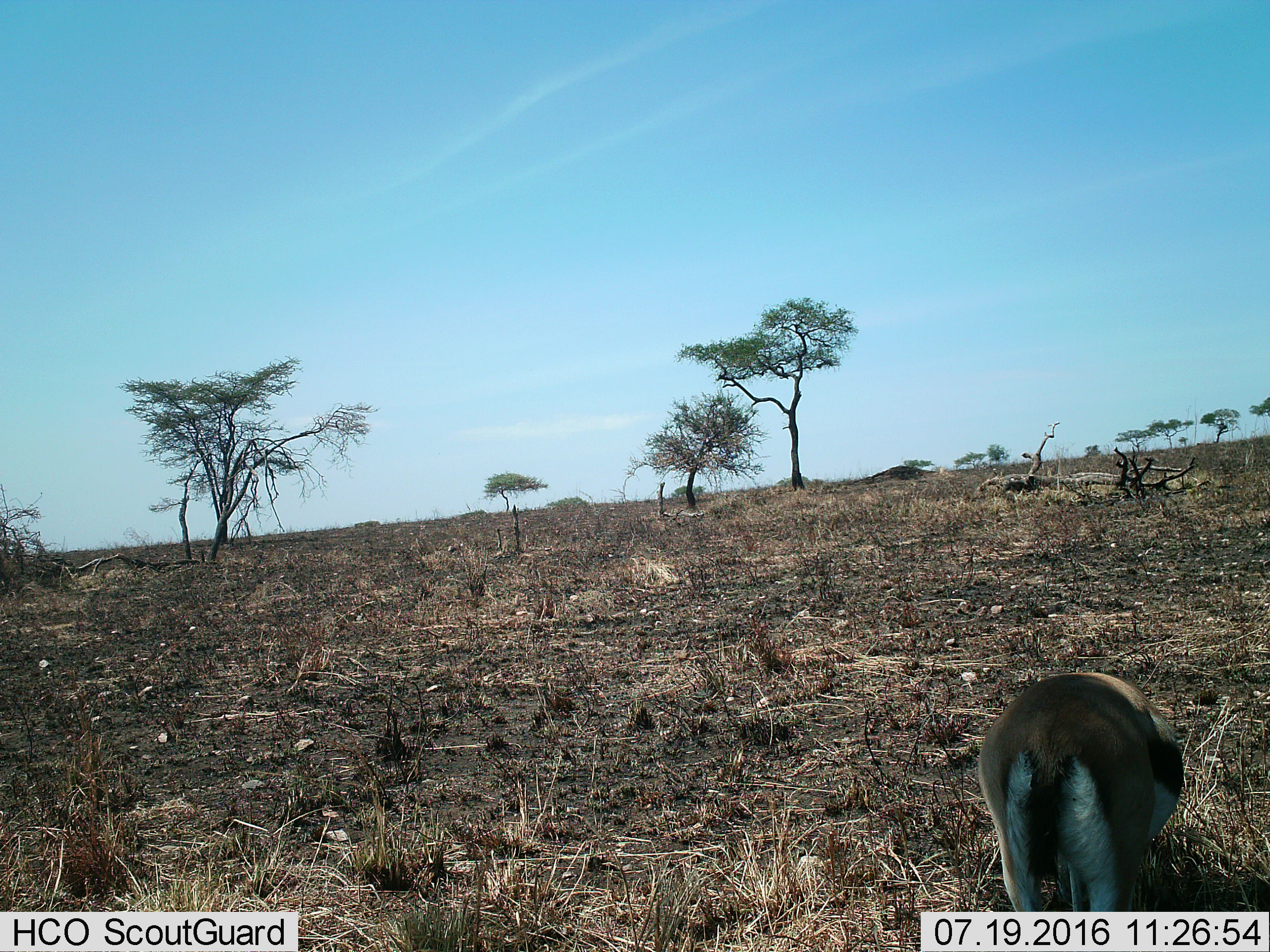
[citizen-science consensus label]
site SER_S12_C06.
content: unidentified animal